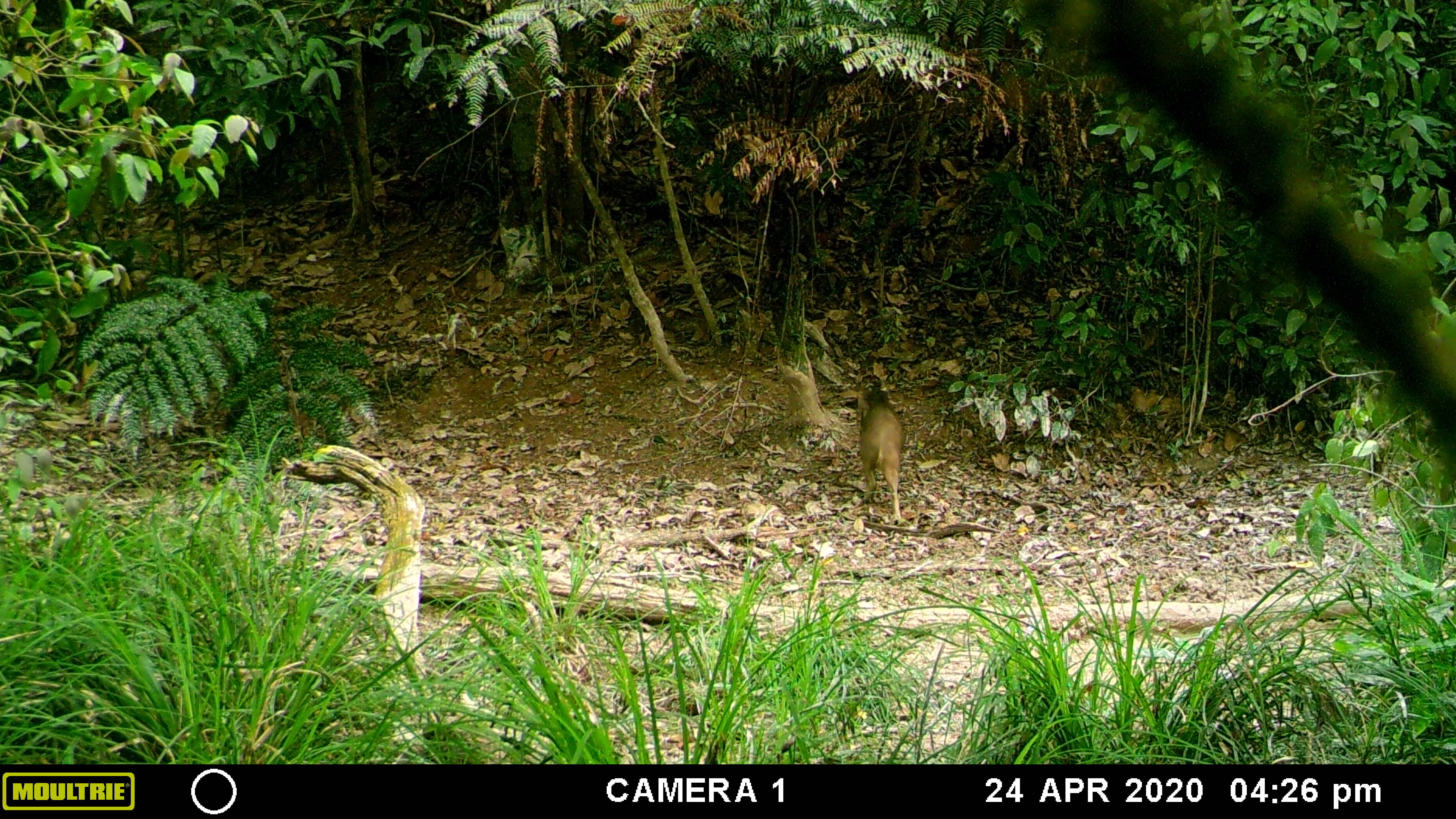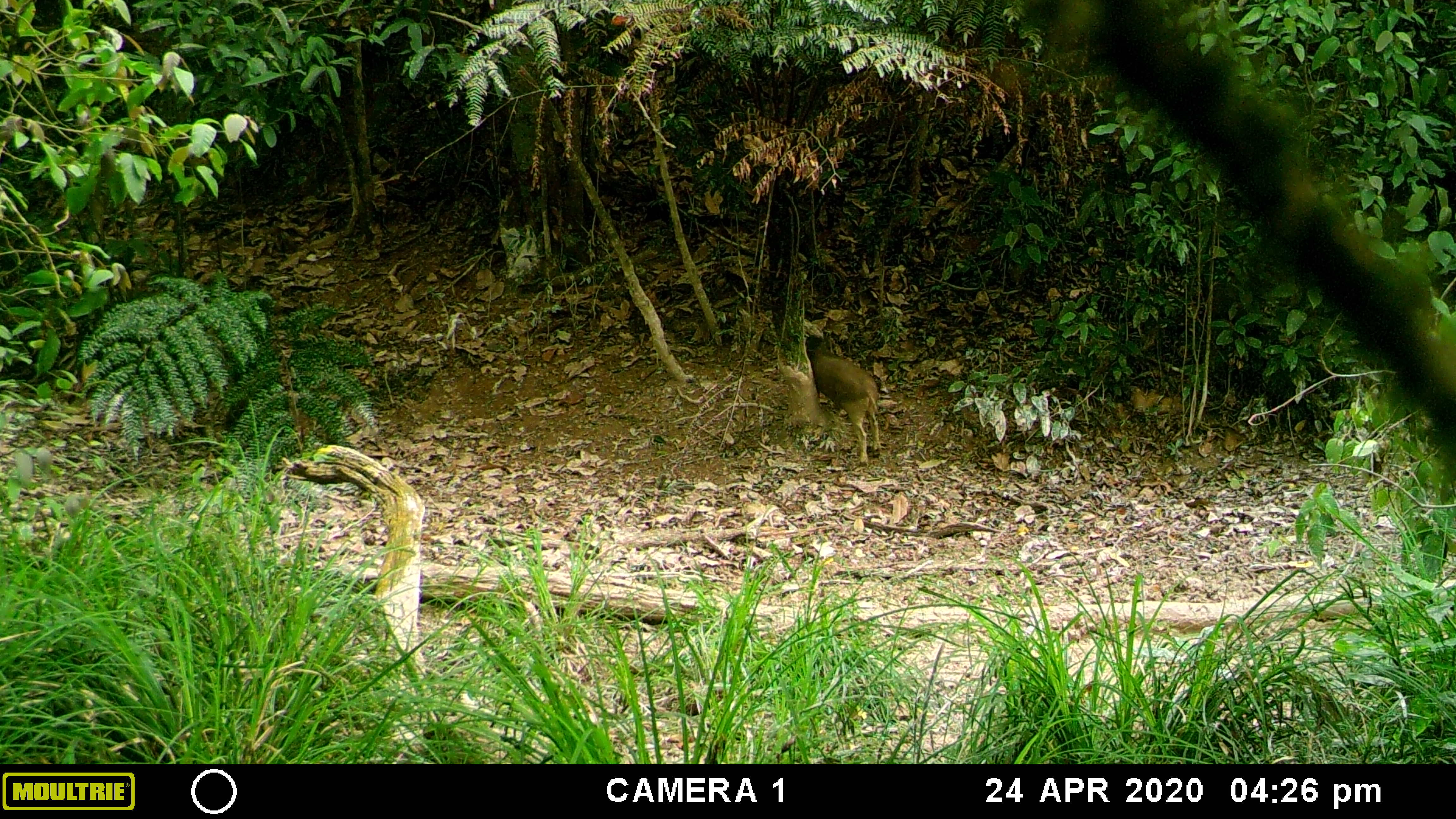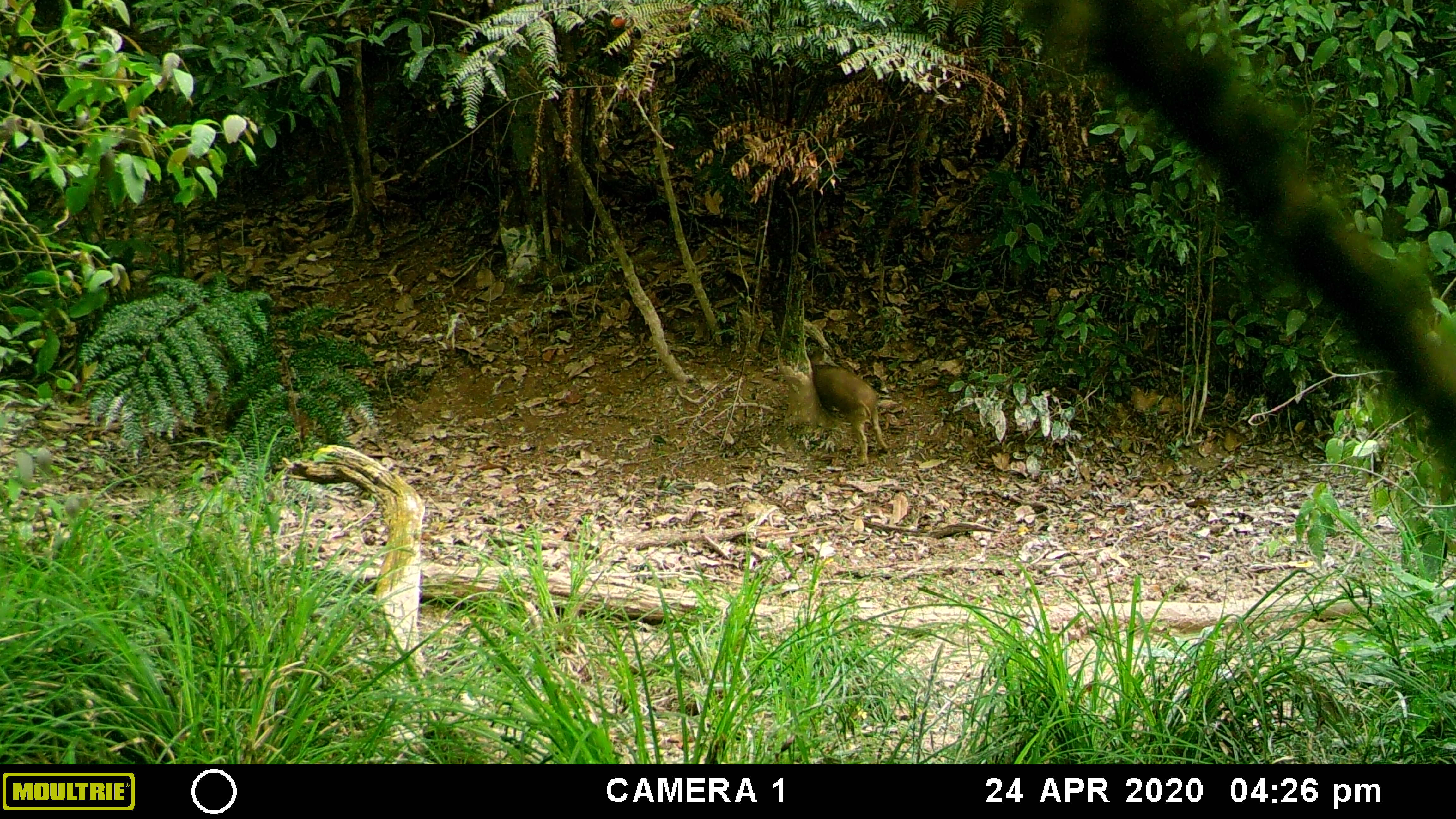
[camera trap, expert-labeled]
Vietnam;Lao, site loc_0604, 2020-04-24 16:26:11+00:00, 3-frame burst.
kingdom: Animalia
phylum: Chordata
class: Mammalia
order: Artiodactyla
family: Suidae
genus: Sus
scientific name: Sus scrofa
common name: eurasian wild pig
Eurasian wild pig (Sus scrofa). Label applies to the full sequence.